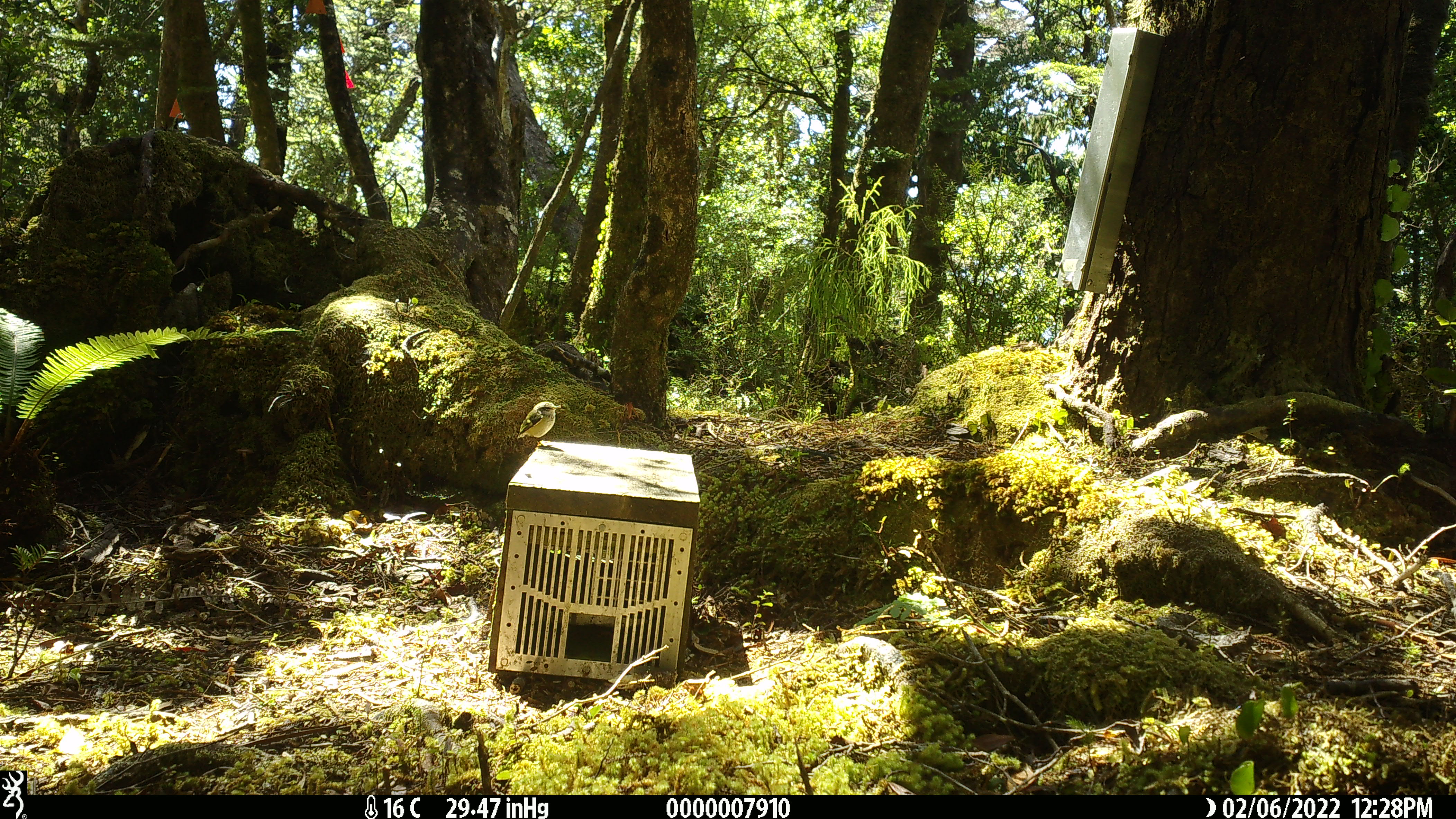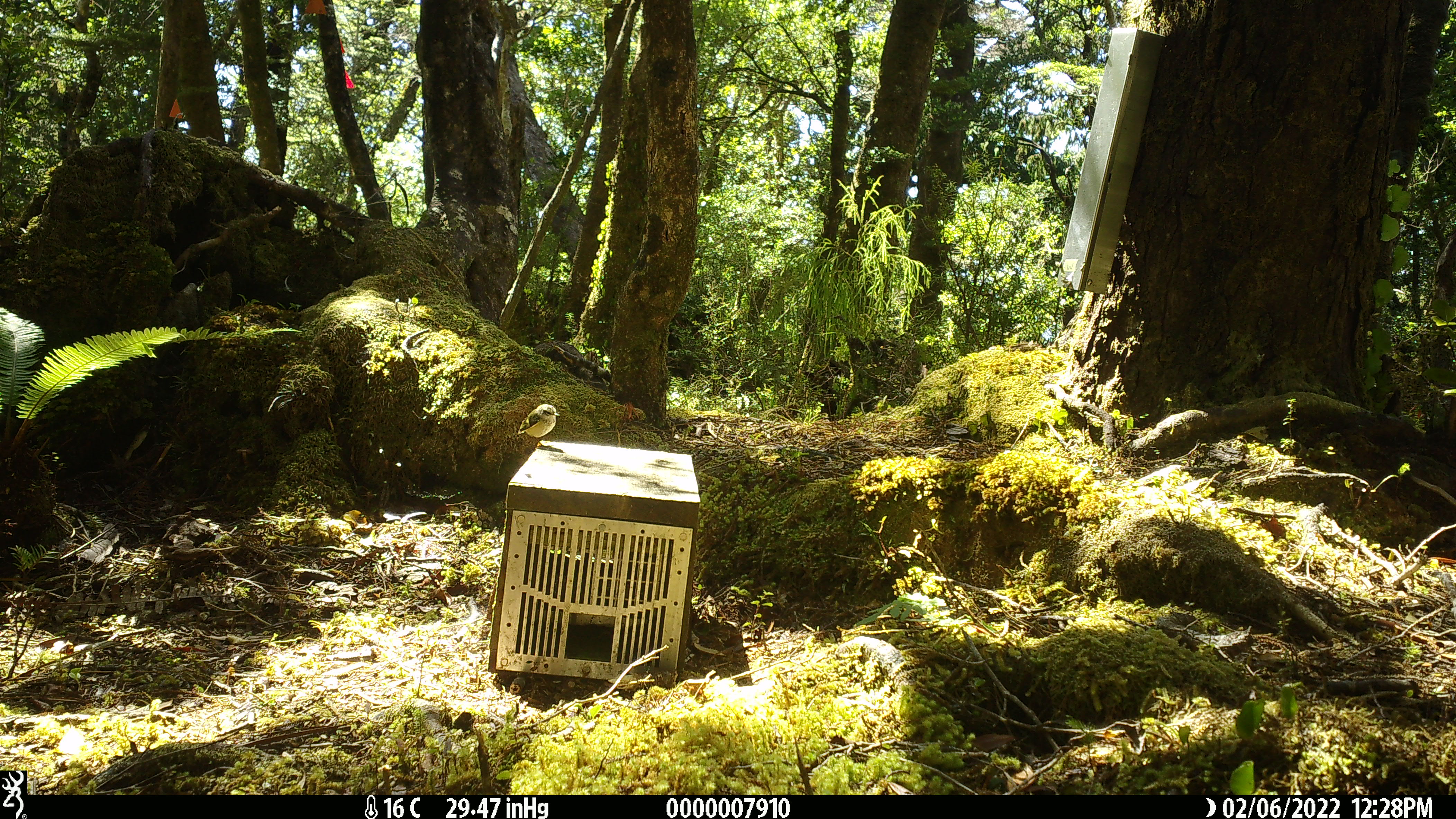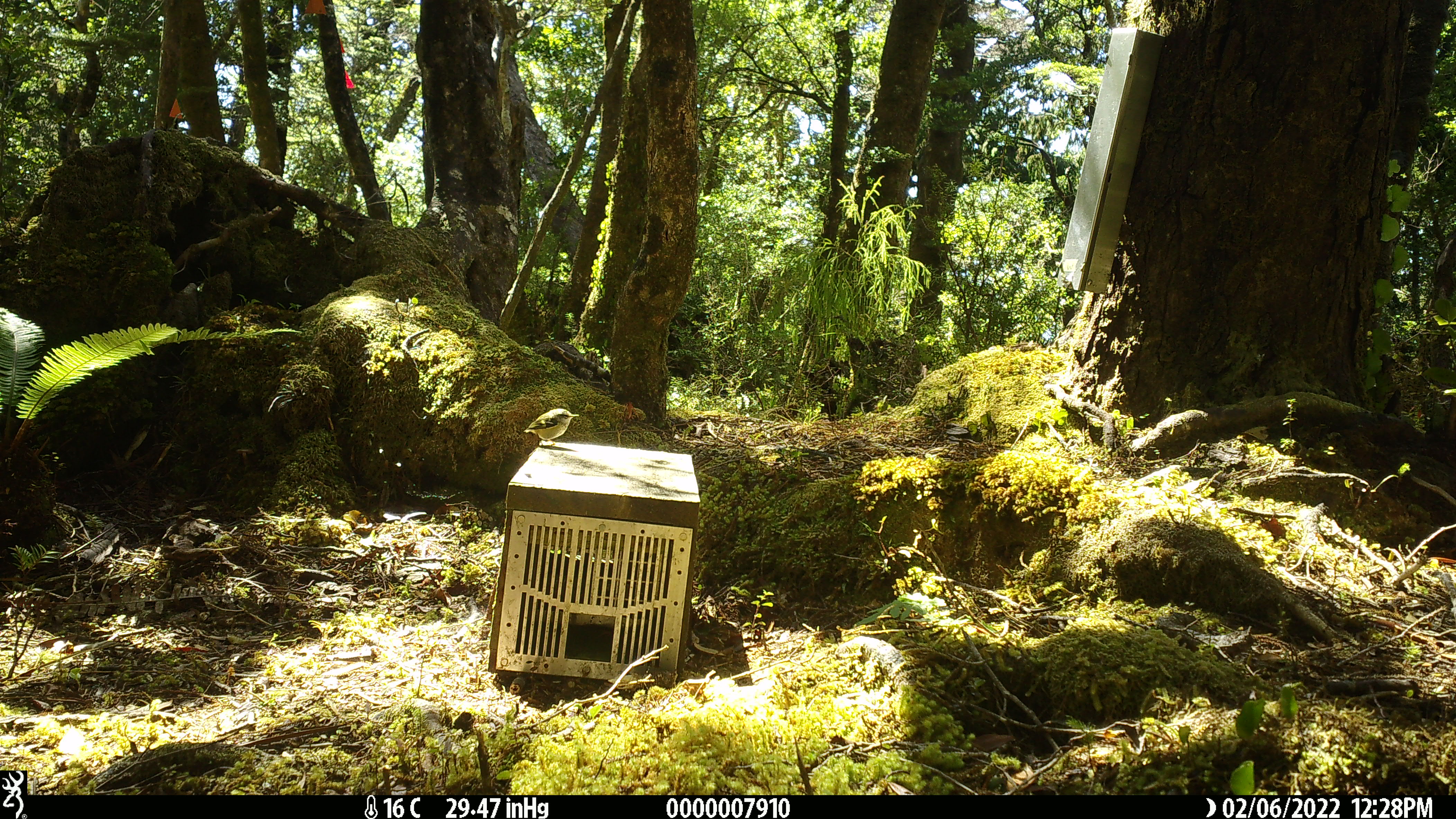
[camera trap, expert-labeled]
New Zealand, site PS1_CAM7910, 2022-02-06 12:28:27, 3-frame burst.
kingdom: Animalia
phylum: Chordata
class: Aves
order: Passeriformes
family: Acanthisittidae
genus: Acanthisitta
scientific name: Acanthisitta chloris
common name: rifleman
Rifleman (Acanthisitta chloris).